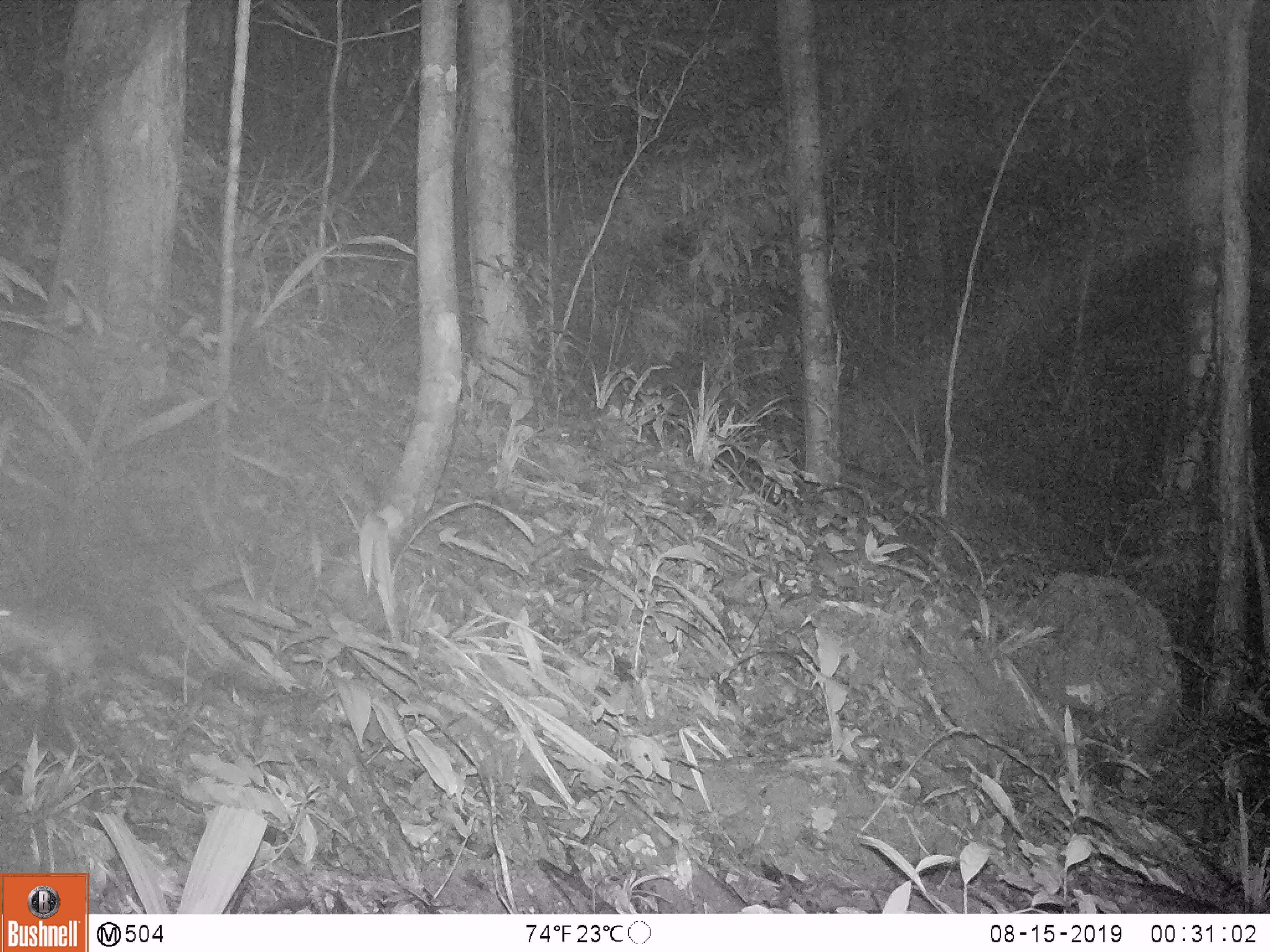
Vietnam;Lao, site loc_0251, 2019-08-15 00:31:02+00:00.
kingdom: Animalia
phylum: Chordata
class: Mammalia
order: Rodentia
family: Muridae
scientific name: Muridae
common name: old-world mice and rats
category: unidentified murid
Unidentified murid (old-world mice and rats) (Muridae). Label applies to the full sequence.